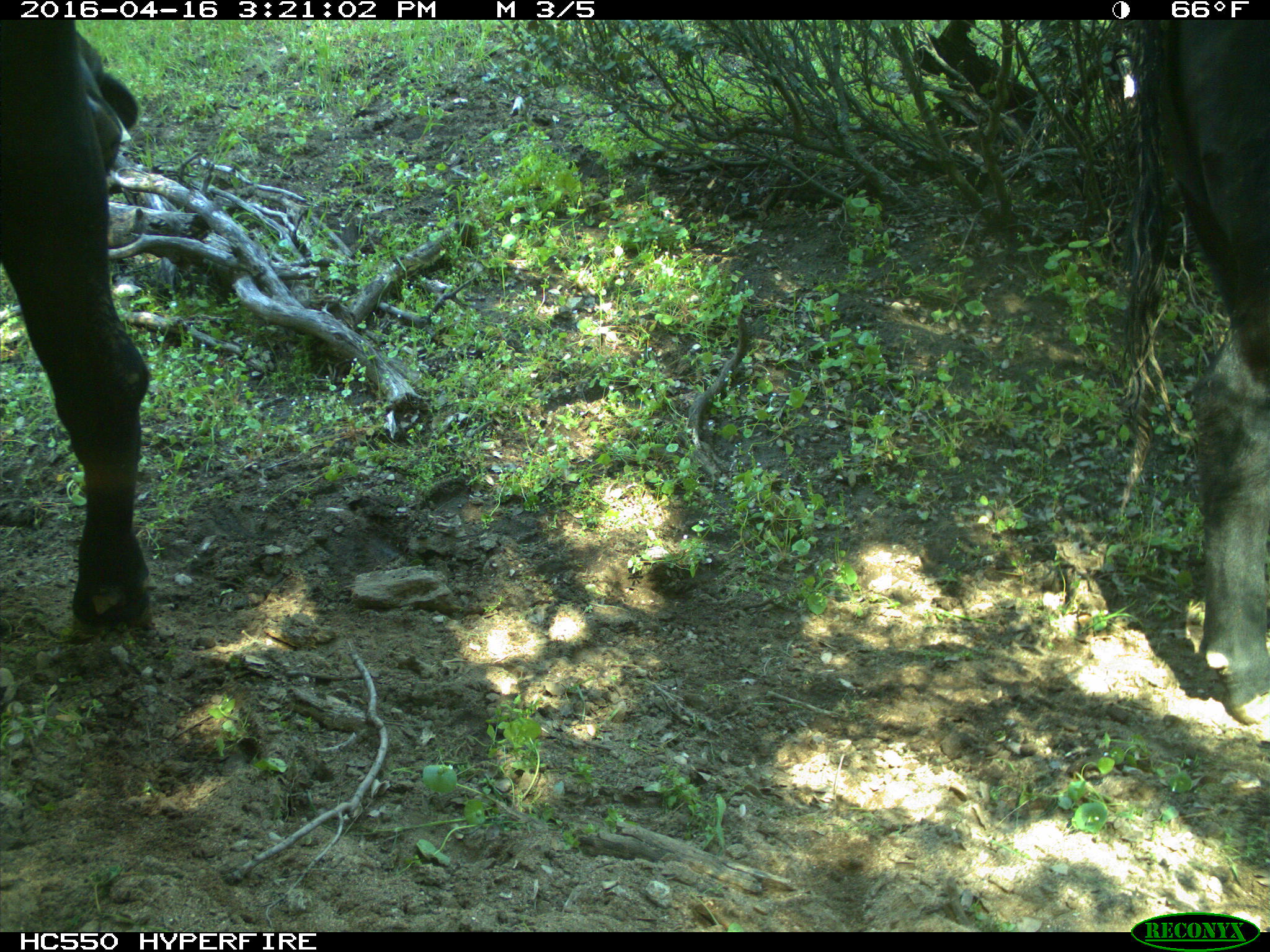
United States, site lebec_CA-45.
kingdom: Animalia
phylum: Chordata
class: Mammalia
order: Artiodactyla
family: Bovidae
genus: Bos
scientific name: Bos taurus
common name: domestic cow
Bos taurus (domestic cow).